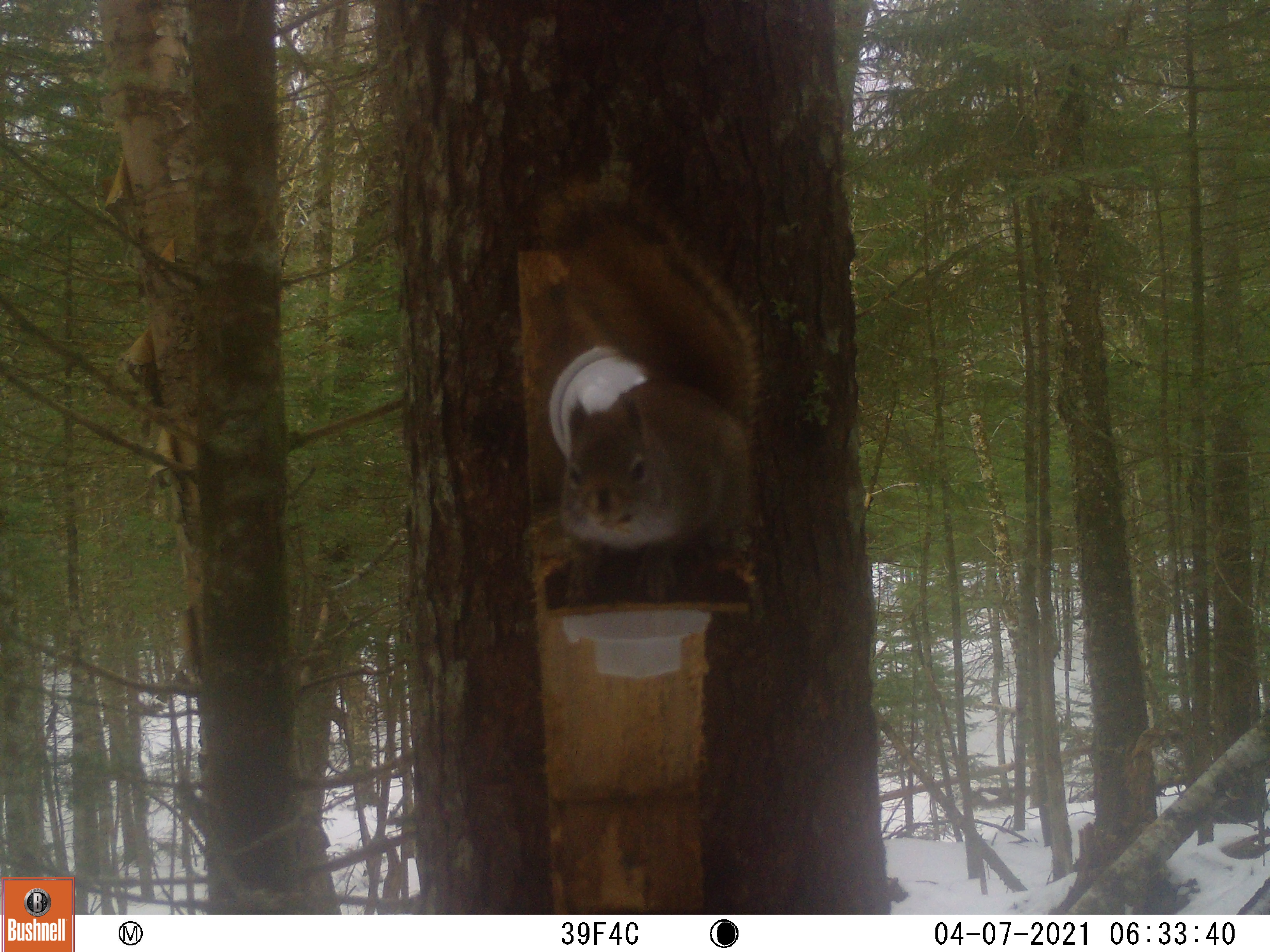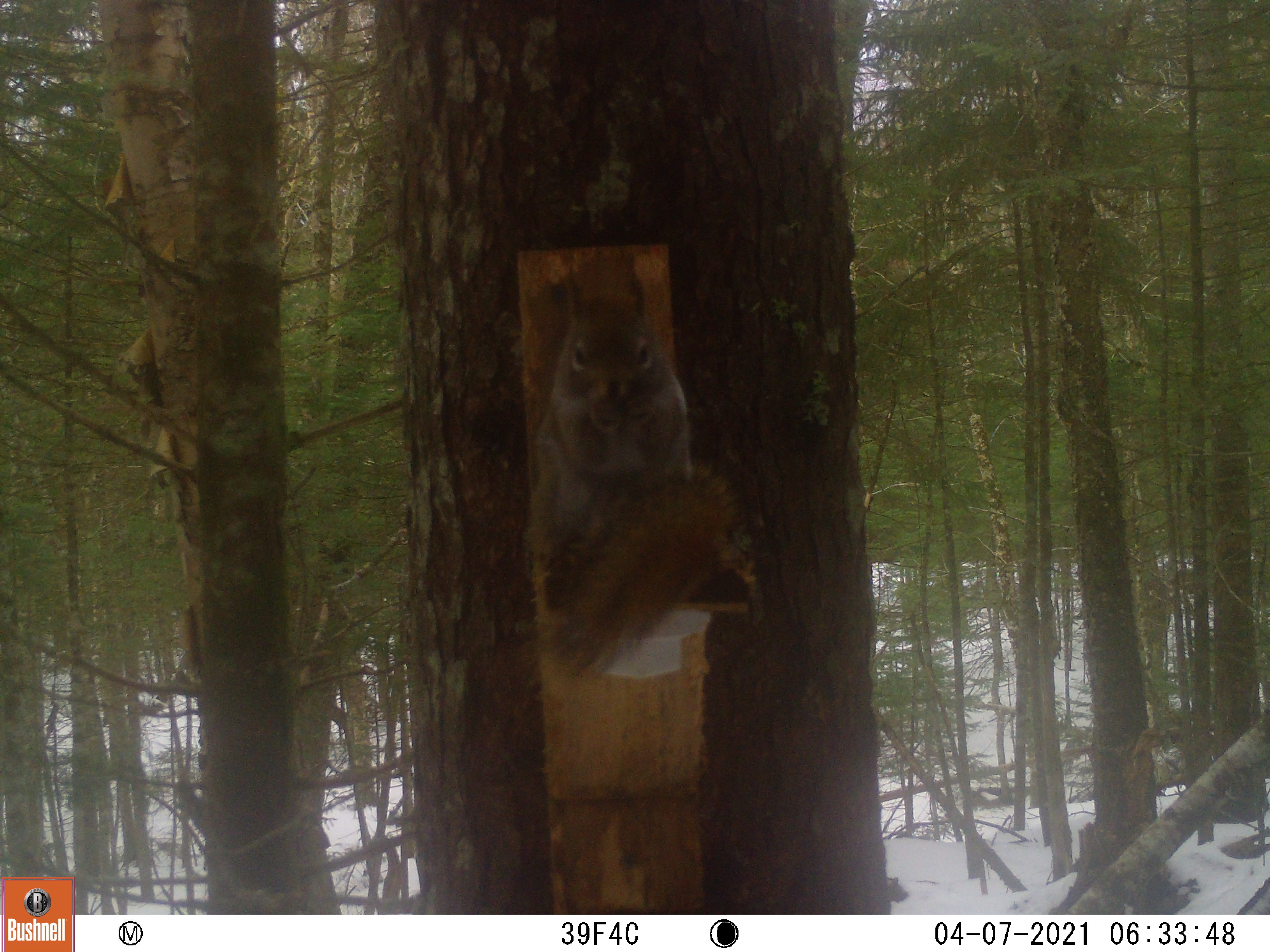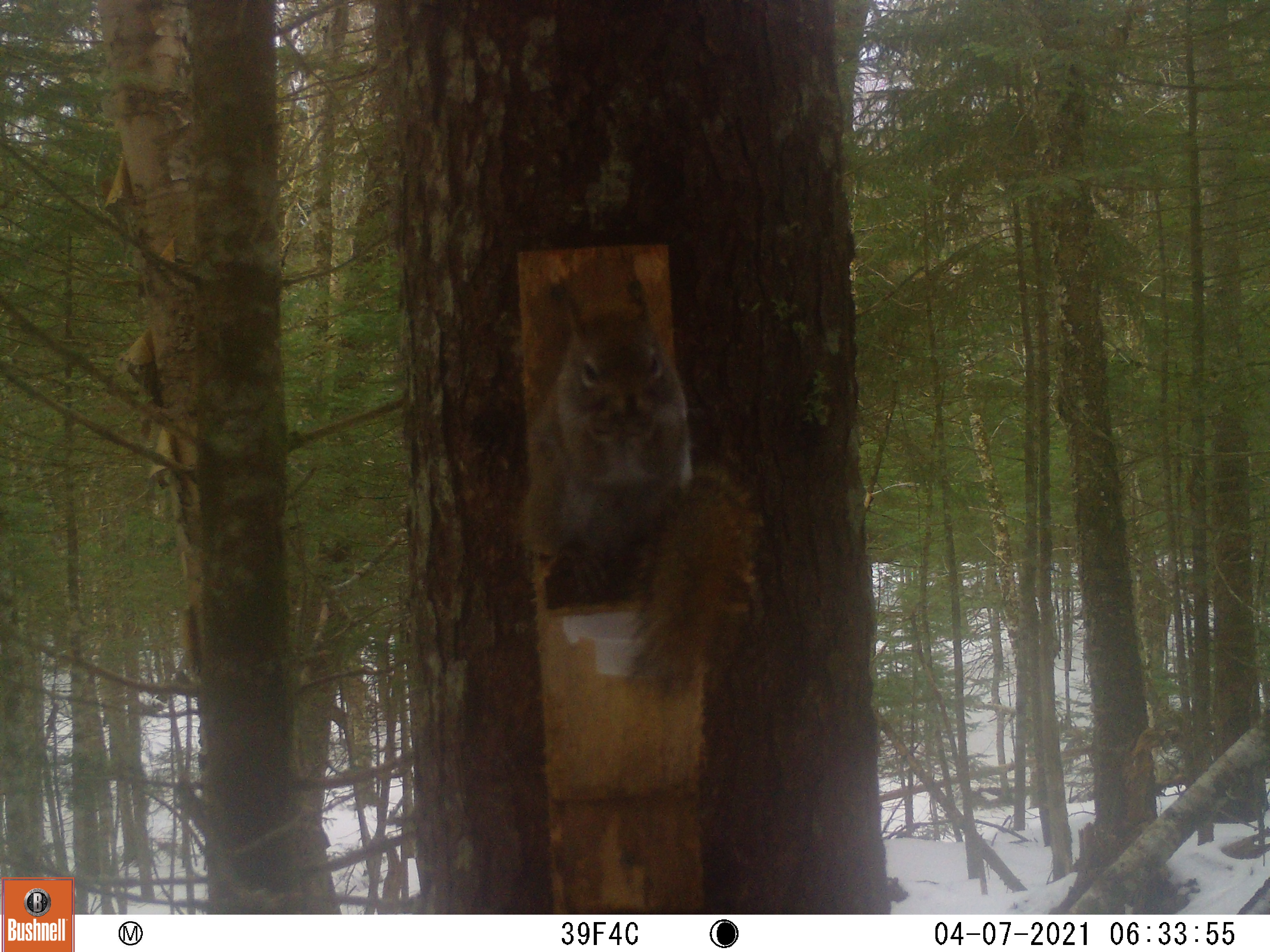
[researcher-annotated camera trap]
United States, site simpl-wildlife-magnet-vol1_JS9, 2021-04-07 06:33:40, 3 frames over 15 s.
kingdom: Animalia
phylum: Chordata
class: Mammalia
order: Rodentia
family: Sciuridae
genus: Tamiasciurus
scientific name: Tamiasciurus hudsonicus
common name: red squirrel